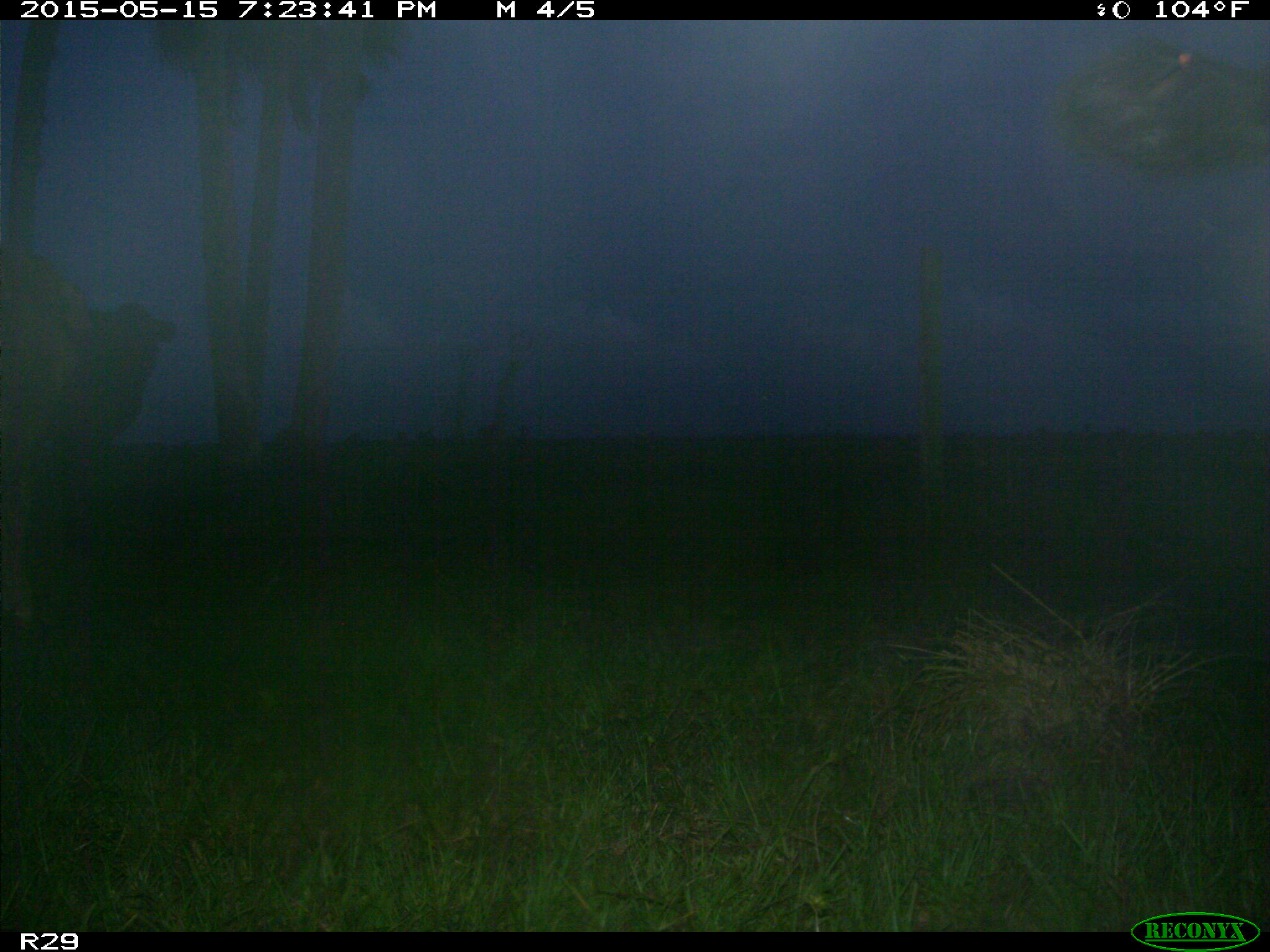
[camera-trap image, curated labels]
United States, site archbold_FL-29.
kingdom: Animalia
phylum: Chordata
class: Mammalia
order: Artiodactyla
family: Bovidae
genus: Bos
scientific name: Bos taurus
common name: domestic cow